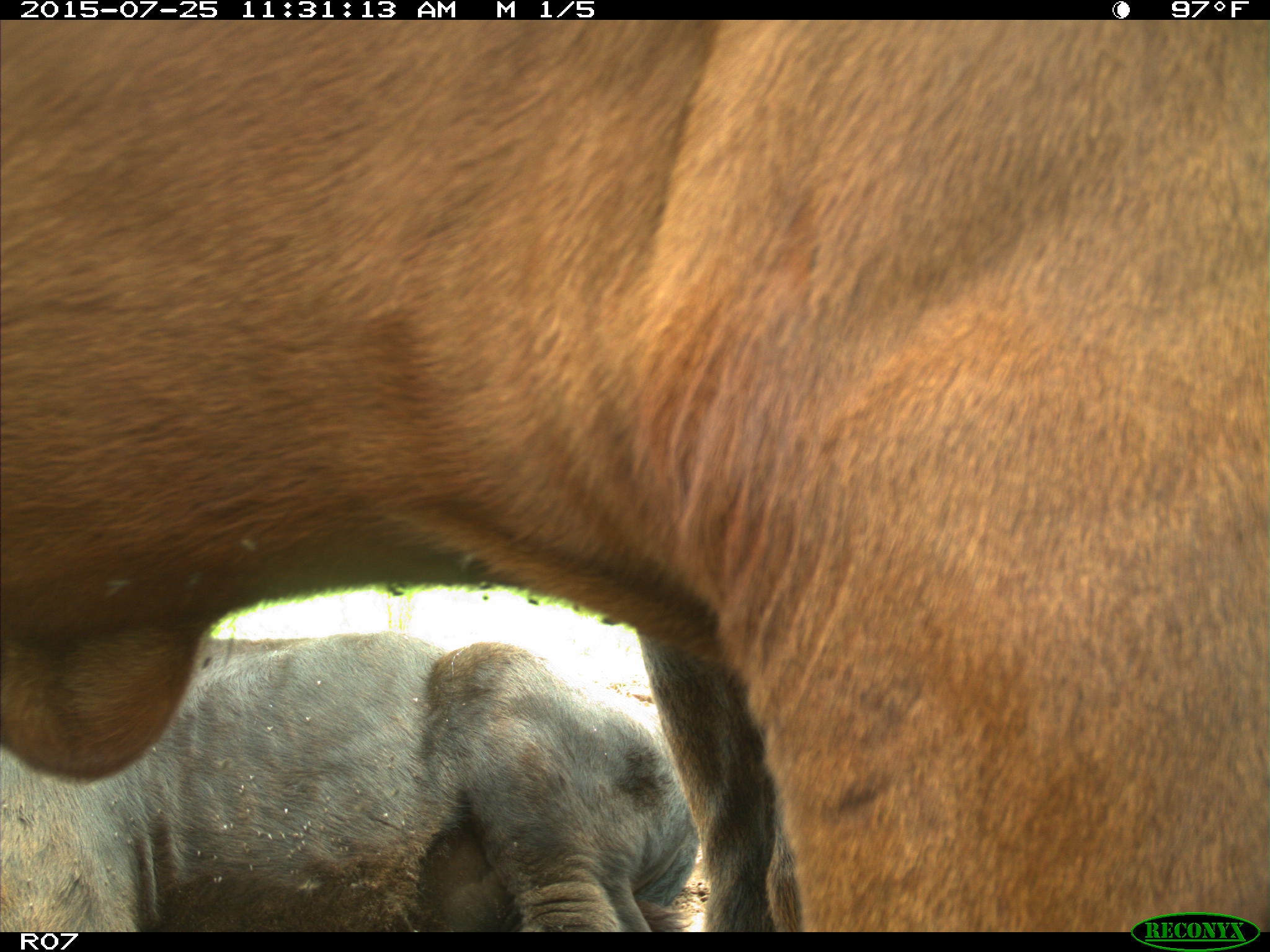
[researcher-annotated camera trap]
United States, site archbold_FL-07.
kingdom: Animalia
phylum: Chordata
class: Mammalia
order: Artiodactyla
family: Bovidae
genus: Bos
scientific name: Bos taurus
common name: domestic cow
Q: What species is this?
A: Bos taurus (domestic cow).